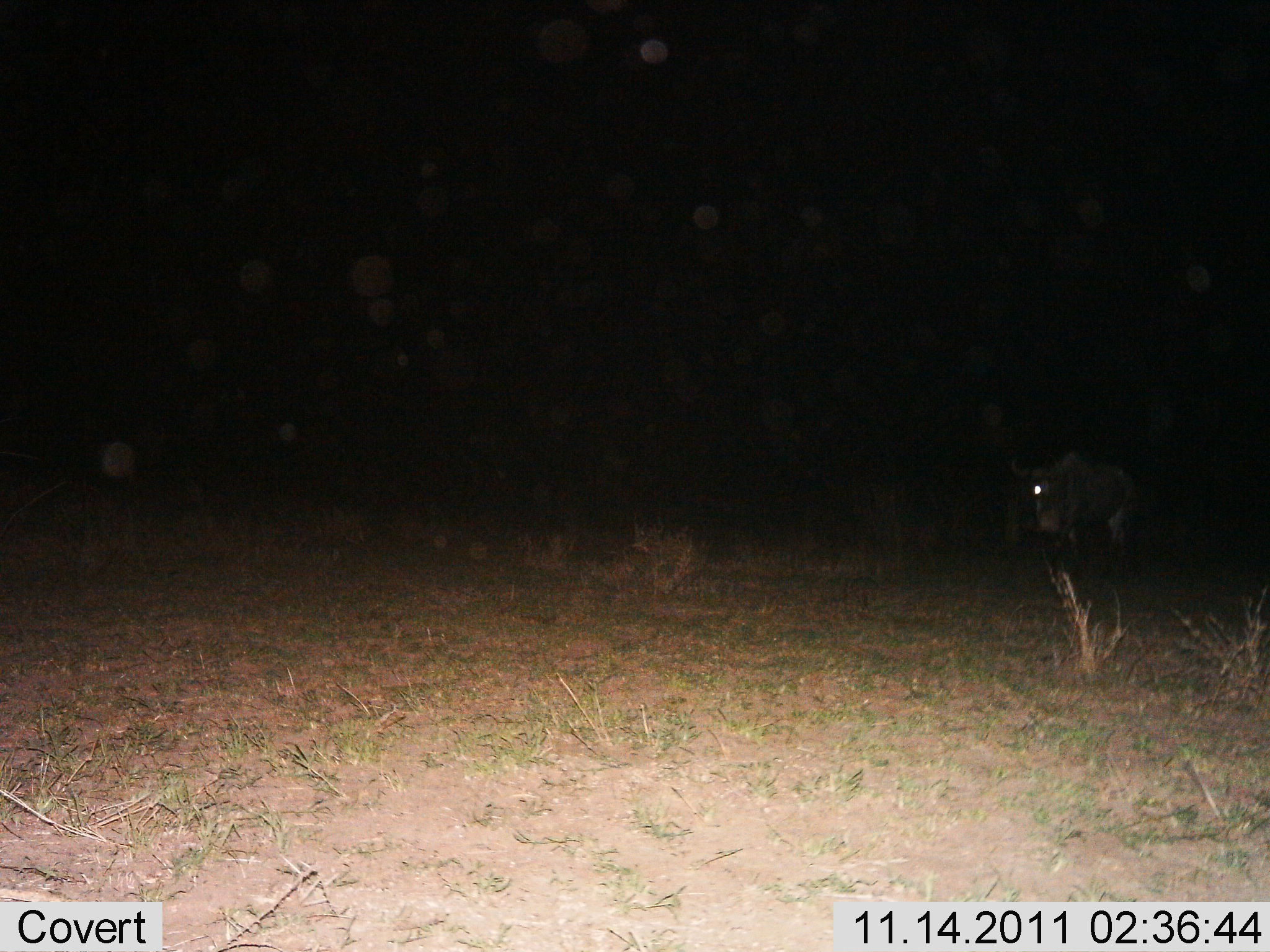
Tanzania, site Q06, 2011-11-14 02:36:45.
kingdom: Animalia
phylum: Chordata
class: Mammalia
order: Artiodactyla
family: Bovidae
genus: Connochaetes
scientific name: Connochaetes taurinus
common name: blue wildebeest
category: wildebeest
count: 1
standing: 77%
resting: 0%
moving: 31%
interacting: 0%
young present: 0%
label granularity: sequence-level